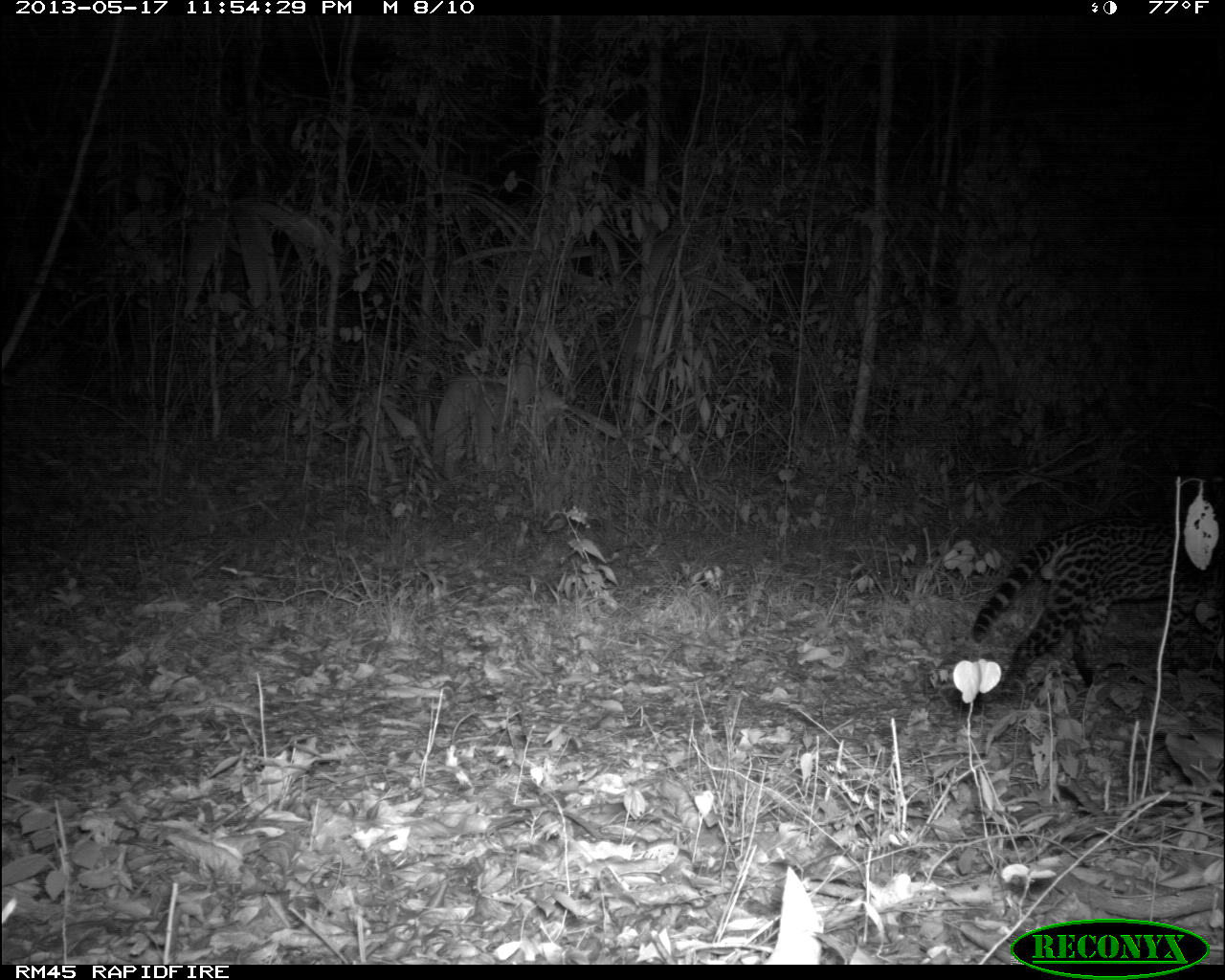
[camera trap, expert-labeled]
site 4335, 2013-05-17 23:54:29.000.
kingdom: Animalia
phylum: Chordata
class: Mammalia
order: Carnivora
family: Felidae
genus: Leopardus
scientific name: Leopardus pardalis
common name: ocelot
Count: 1.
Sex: male.